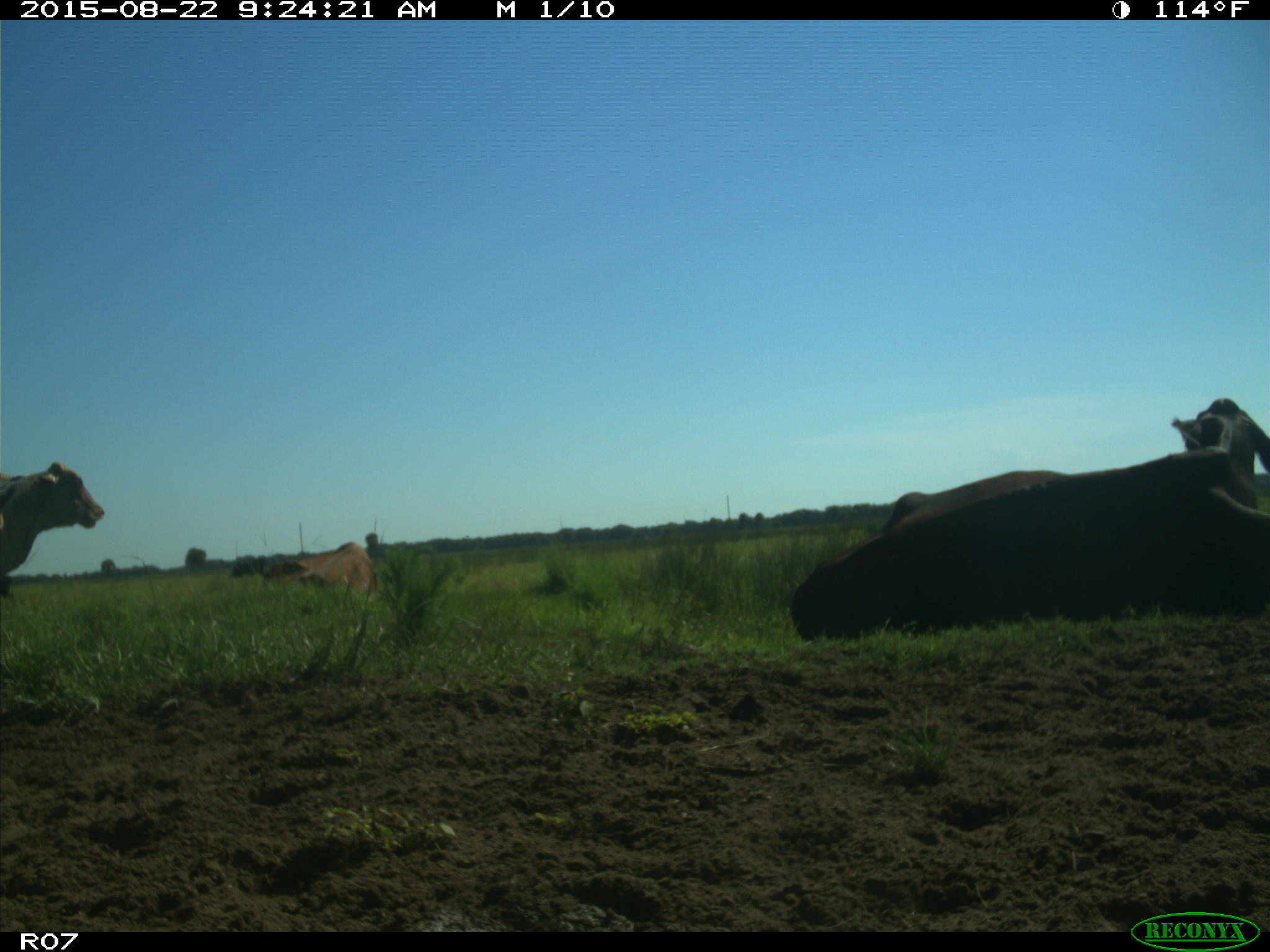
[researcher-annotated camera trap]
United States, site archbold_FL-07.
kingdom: Animalia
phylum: Chordata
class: Mammalia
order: Artiodactyla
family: Bovidae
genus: Bos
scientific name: Bos taurus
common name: domestic cow